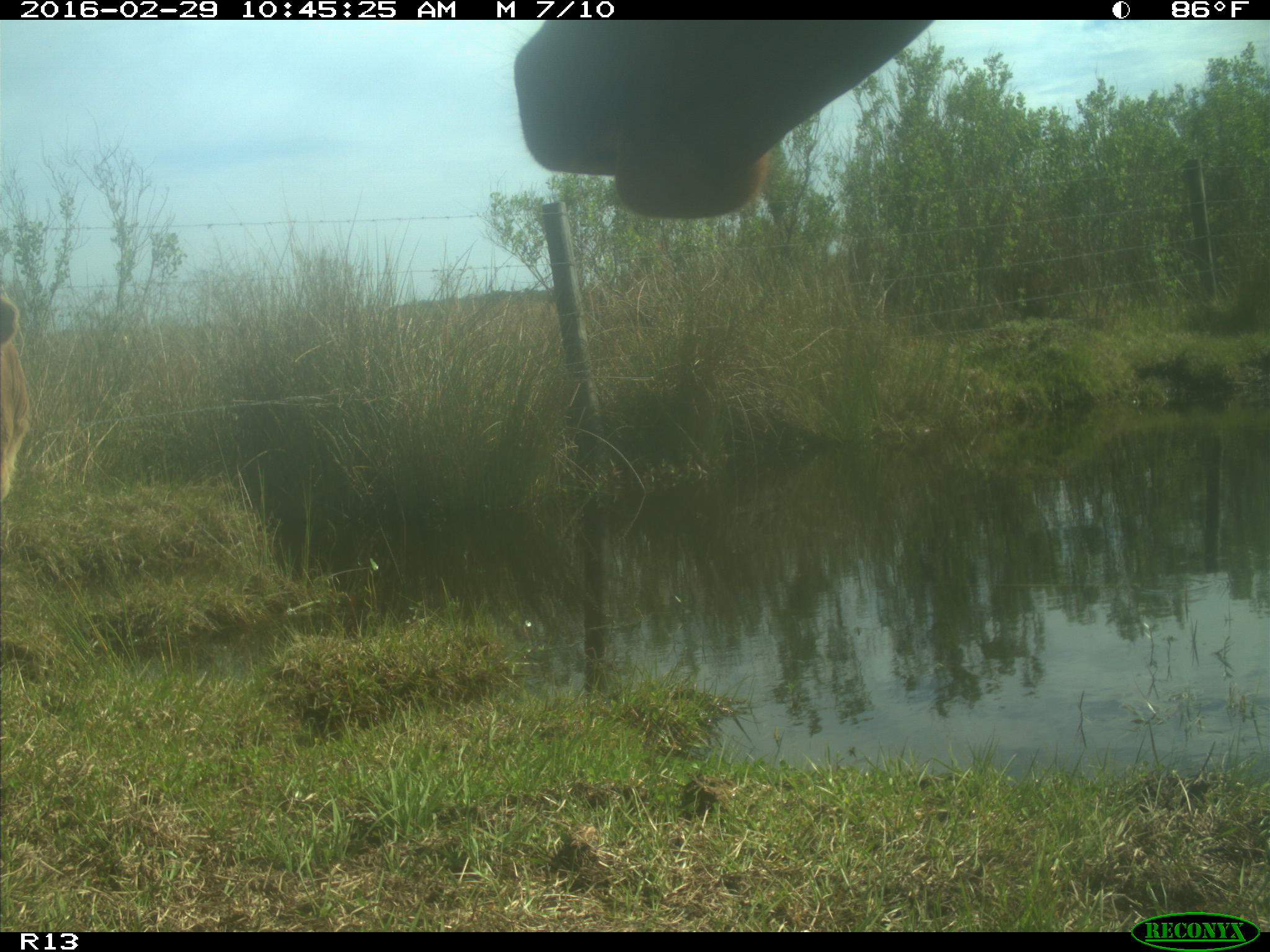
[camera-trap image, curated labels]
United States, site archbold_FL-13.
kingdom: Animalia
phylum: Chordata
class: Mammalia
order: Artiodactyla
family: Bovidae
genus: Bos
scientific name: Bos taurus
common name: domestic cow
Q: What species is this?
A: Bos taurus (domestic cow).